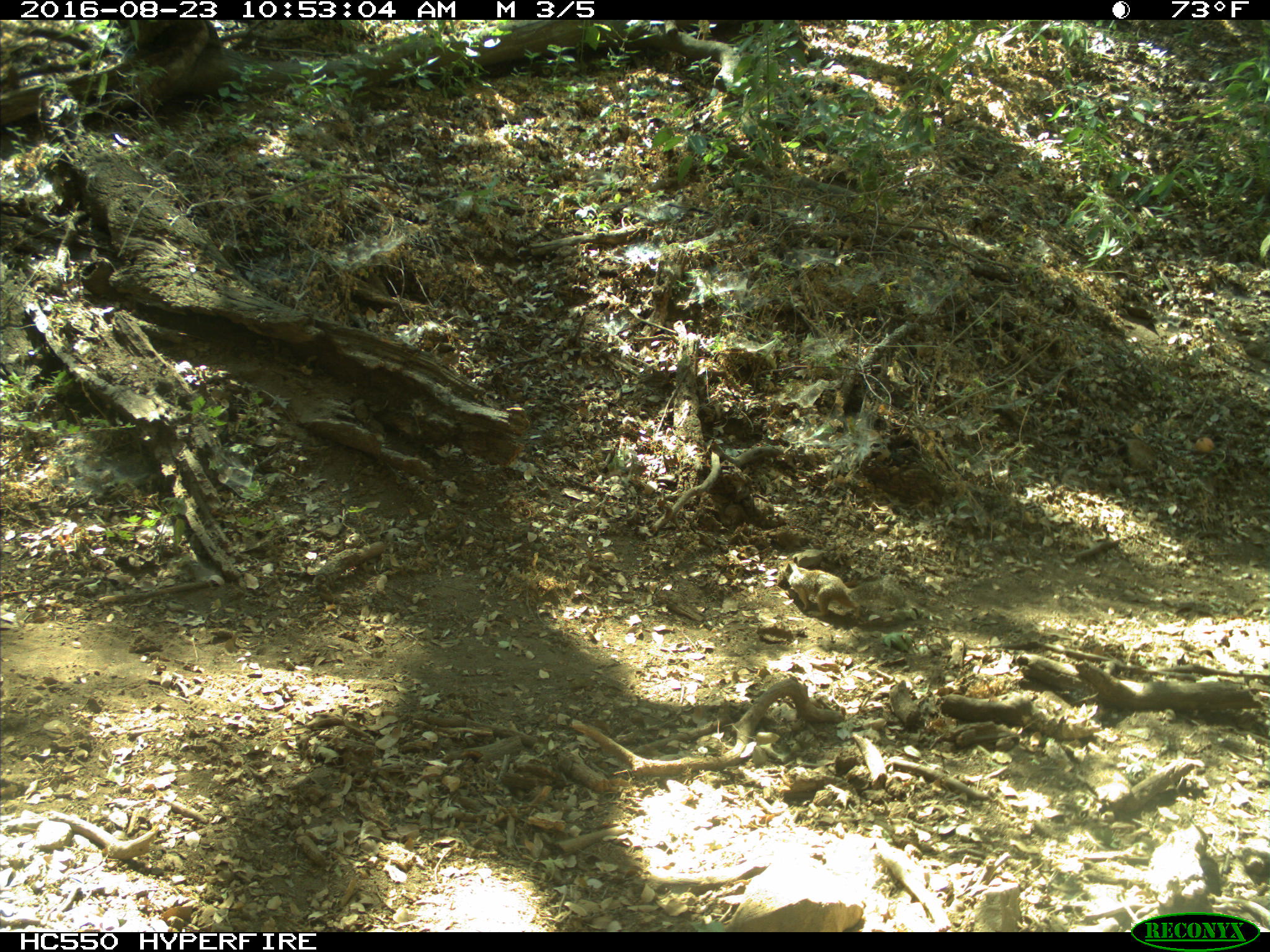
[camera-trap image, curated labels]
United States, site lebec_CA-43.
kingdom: Animalia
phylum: Chordata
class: Mammalia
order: Rodentia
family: Sciuridae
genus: Otospermophilus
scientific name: Otospermophilus beecheyi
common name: california ground squirrel